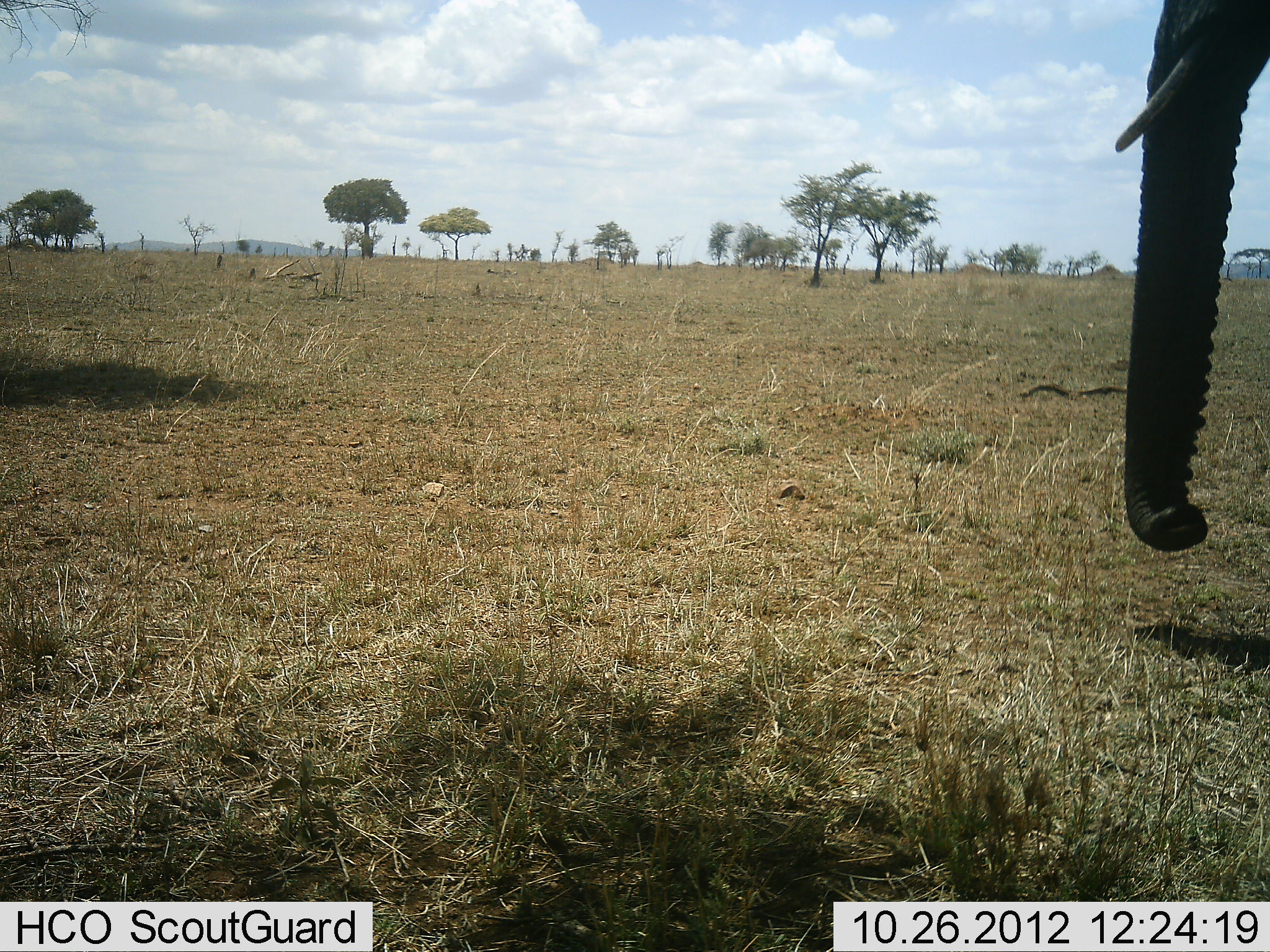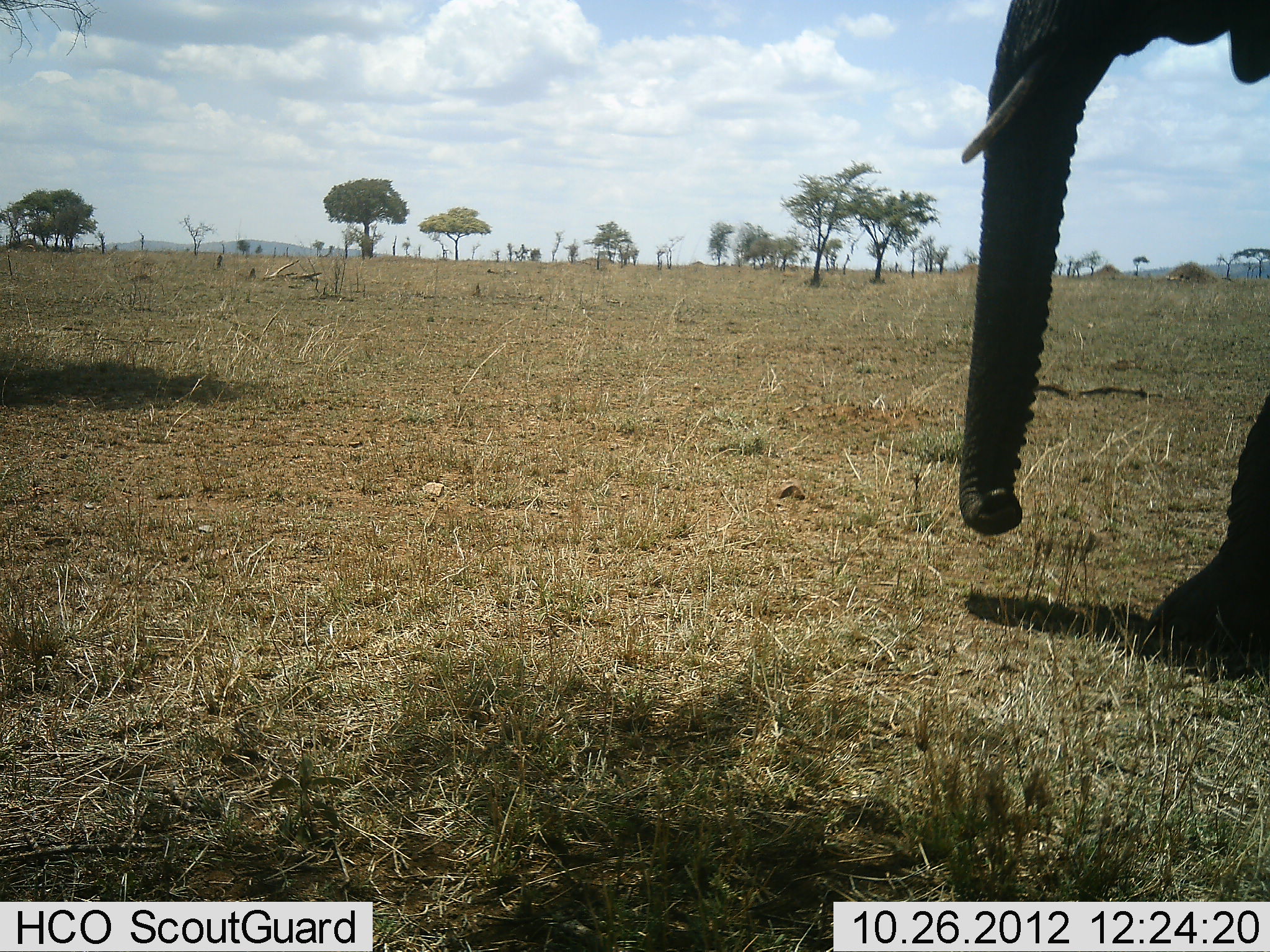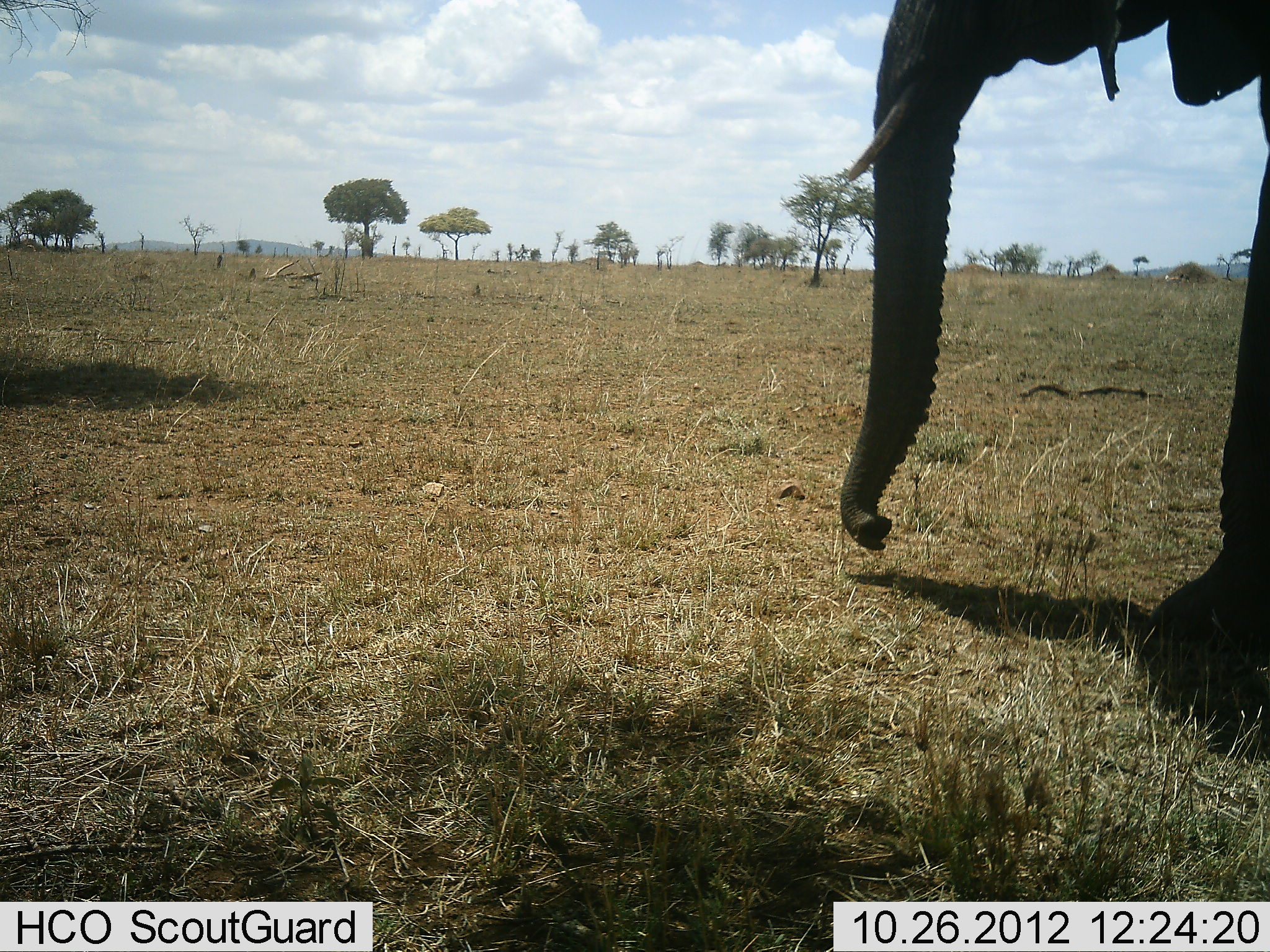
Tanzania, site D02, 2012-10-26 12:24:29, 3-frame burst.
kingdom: Animalia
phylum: Chordata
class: Mammalia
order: Proboscidea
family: Elephantidae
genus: Loxodonta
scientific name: Loxodonta africana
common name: african bush elephant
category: elephant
Elephant (african bush elephant) (Loxodonta africana), count 1. Behavior (volunteer vote fractions): standing 0%, resting 0%, moving 100%, interacting 0%. Young present (vote fraction): 0%. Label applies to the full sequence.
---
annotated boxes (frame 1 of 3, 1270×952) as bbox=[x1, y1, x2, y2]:
animal: bbox=[1114, 0, 1270, 552]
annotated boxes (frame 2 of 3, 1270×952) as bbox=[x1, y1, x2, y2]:
animal: bbox=[959, 0, 1270, 657]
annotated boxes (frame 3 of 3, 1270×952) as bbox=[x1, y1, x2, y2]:
animal: bbox=[841, 0, 1270, 727]